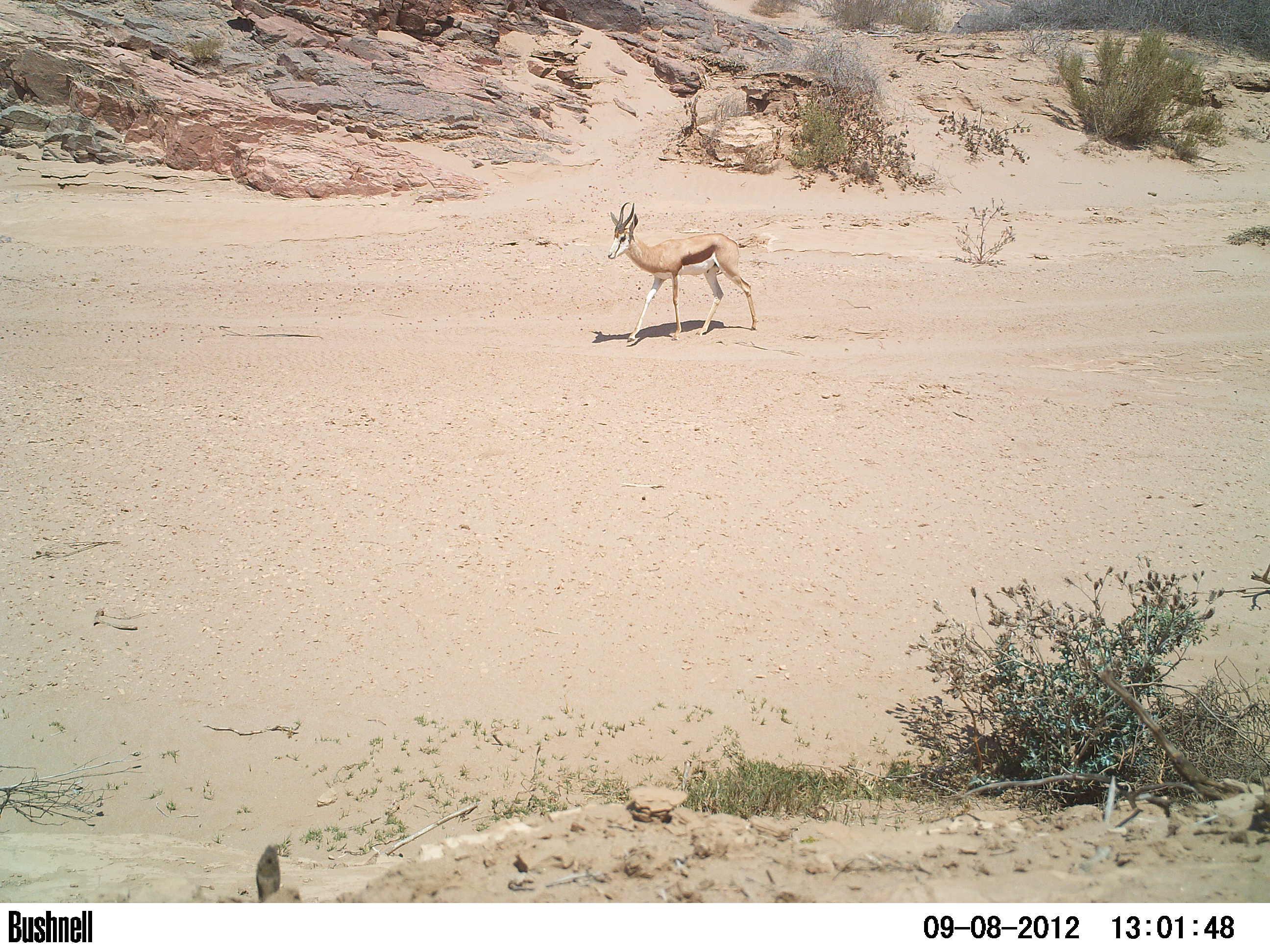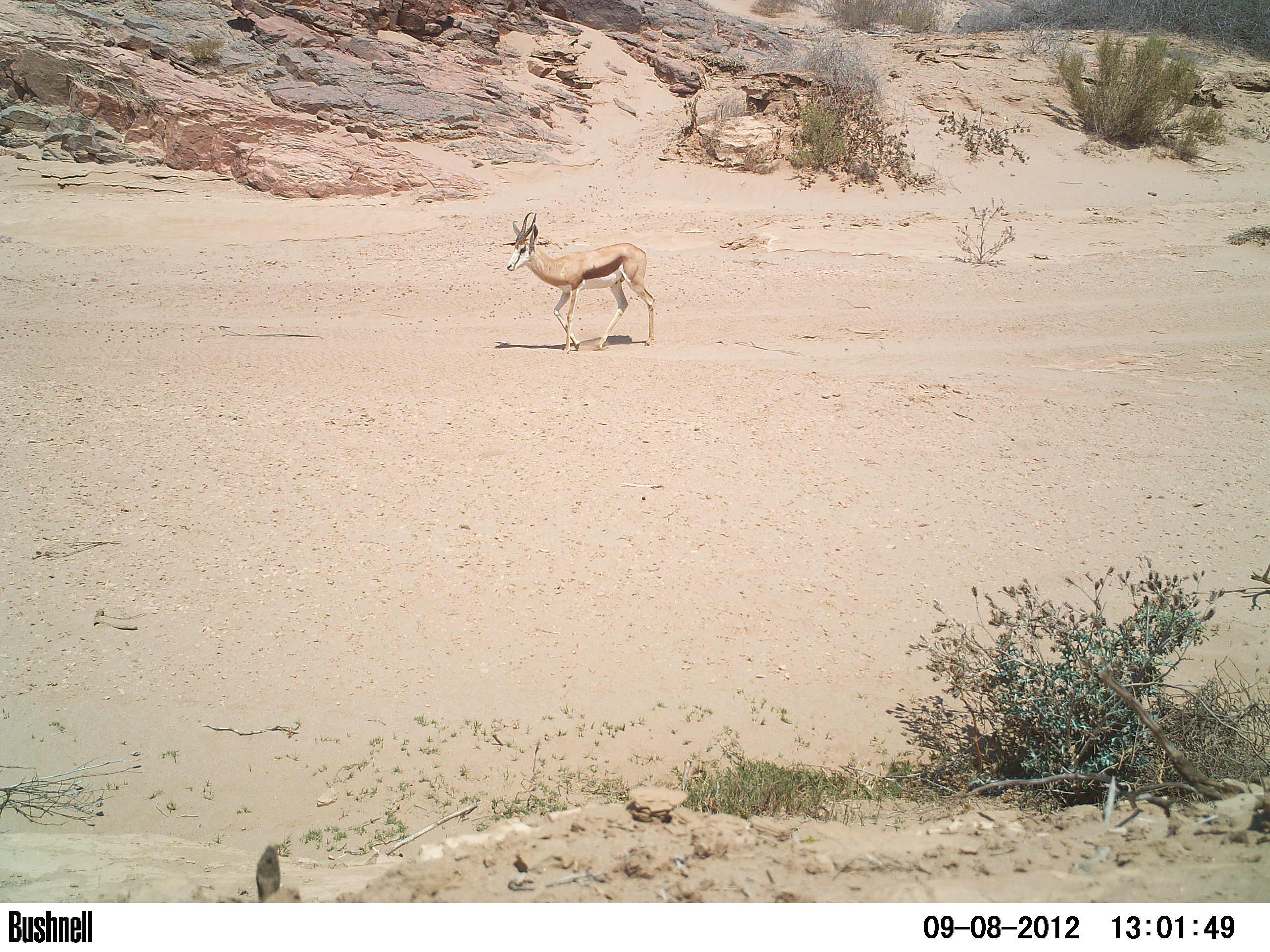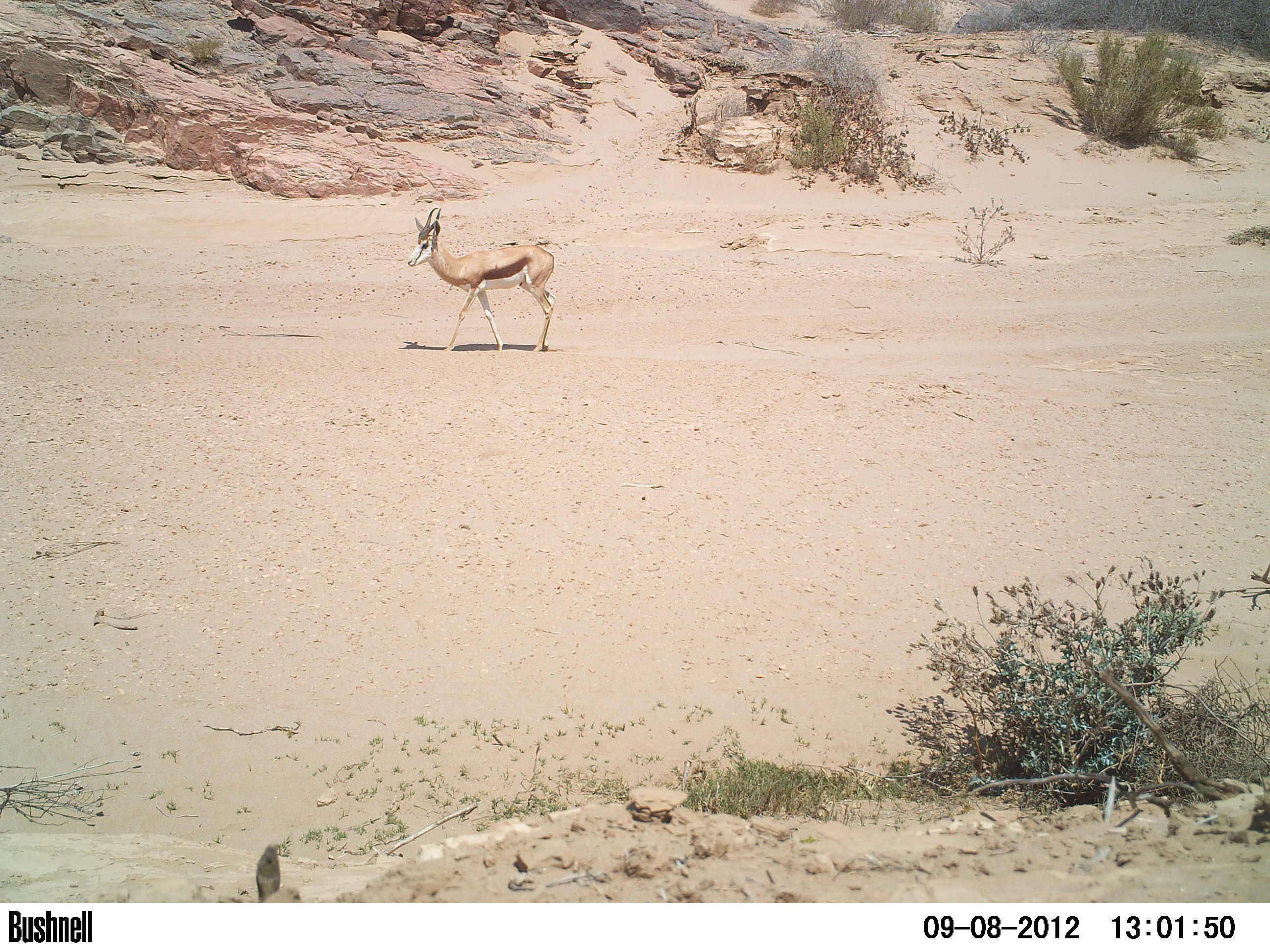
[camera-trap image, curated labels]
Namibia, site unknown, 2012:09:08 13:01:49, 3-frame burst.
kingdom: Animalia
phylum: Chordata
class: Mammalia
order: Artiodactyla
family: Bovidae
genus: Antidorcas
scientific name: Antidorcas marsupialis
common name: springbok